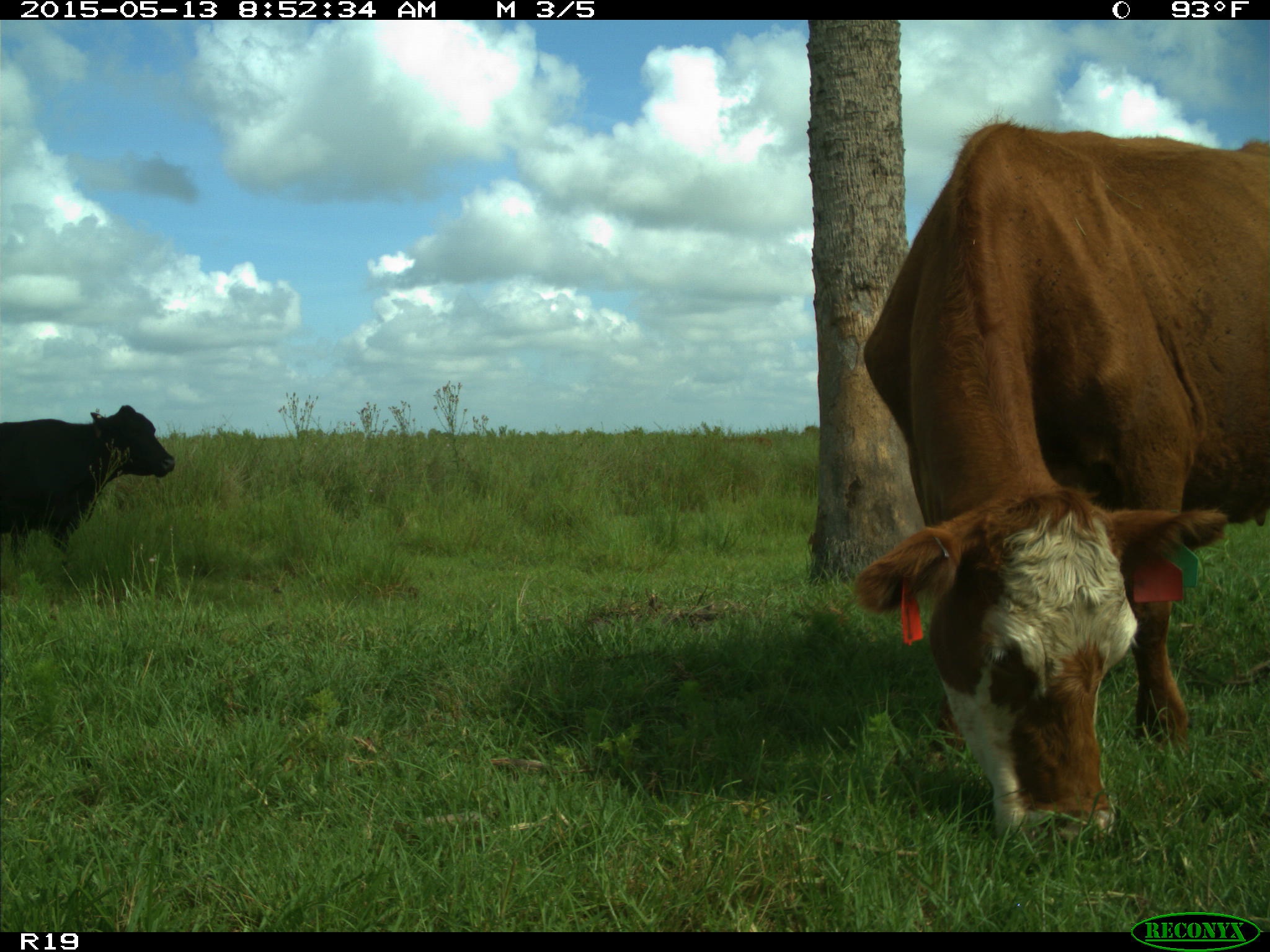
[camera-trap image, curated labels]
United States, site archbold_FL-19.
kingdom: Animalia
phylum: Chordata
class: Mammalia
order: Artiodactyla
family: Bovidae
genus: Bos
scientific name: Bos taurus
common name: domestic cow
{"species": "Bos taurus (domestic cow)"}